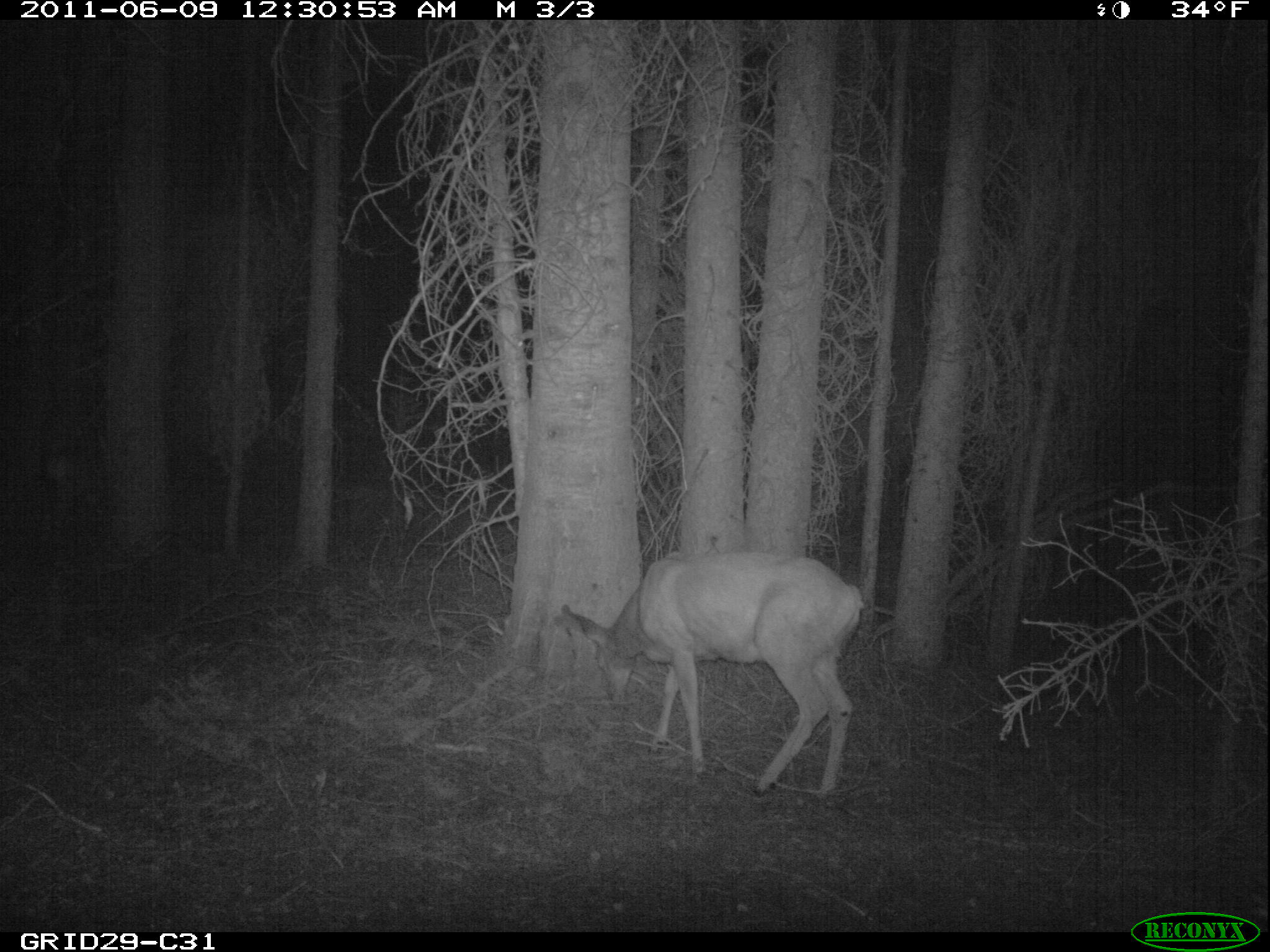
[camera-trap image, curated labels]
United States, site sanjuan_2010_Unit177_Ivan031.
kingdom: Animalia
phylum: Chordata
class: Mammalia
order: Artiodactyla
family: Cervidae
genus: Odocoileus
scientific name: Odocoileus hemionus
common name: mule deer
Odocoileus hemionus (mule deer).